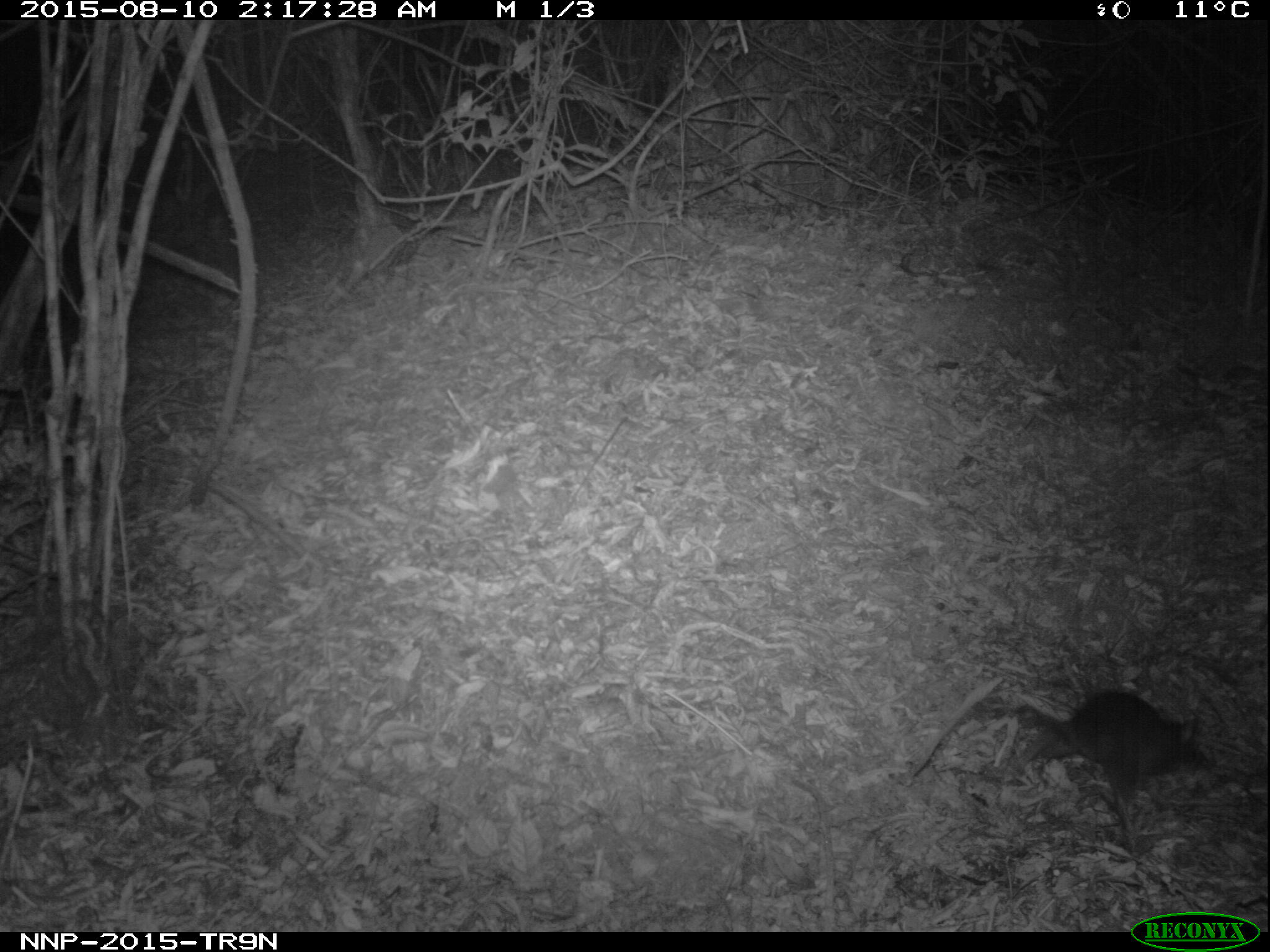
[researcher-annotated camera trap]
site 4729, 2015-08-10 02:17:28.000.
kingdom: Animalia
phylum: Chordata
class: Mammalia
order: Rodentia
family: Nesomyidae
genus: Cricetomys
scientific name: Cricetomys gambianus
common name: african giant pouched rat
Cricetomys gambianus (african giant pouched rat), count 1.